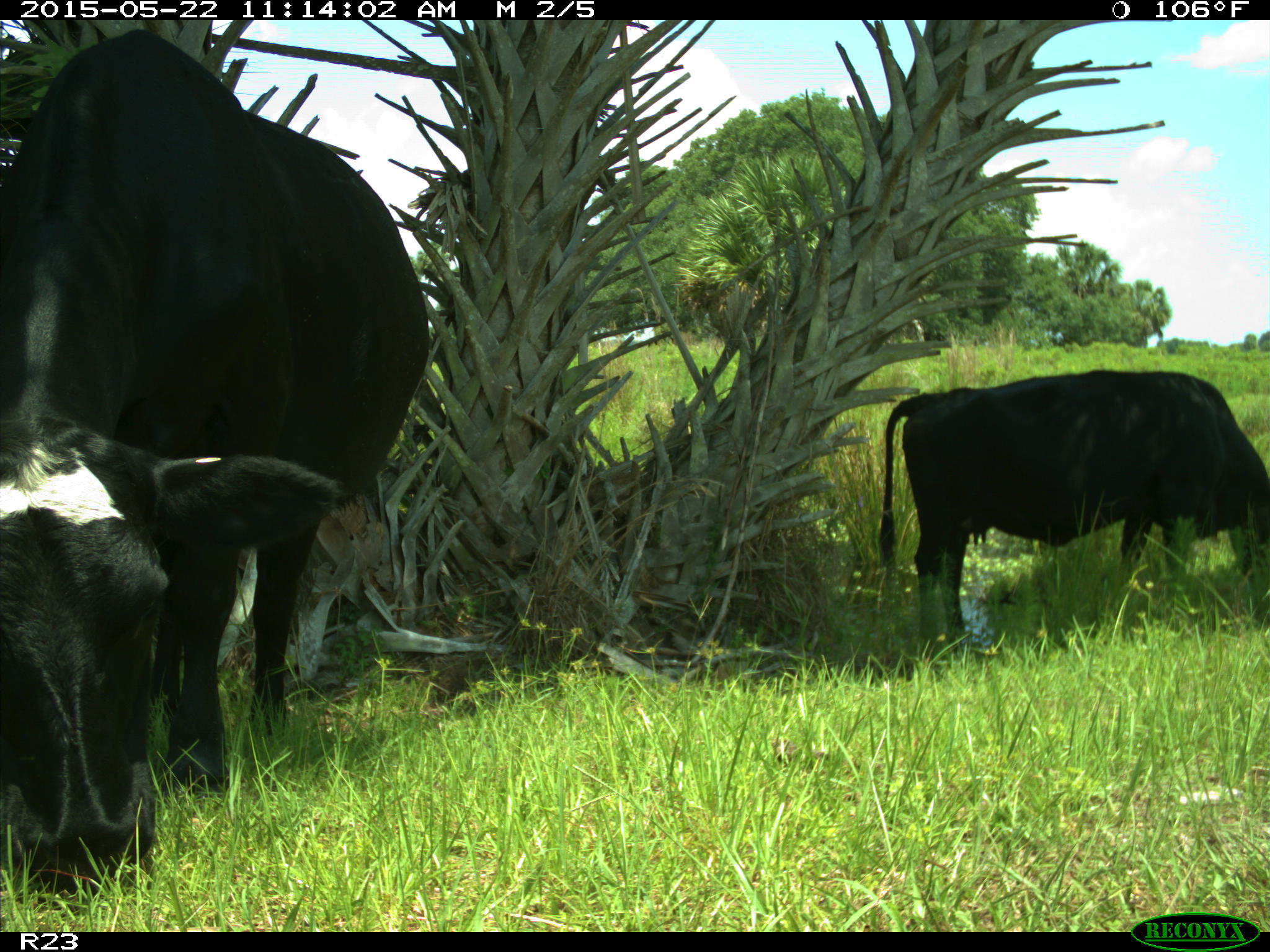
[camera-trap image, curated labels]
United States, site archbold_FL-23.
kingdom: Animalia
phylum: Chordata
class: Mammalia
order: Artiodactyla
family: Bovidae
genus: Bos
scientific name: Bos taurus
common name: domestic cow